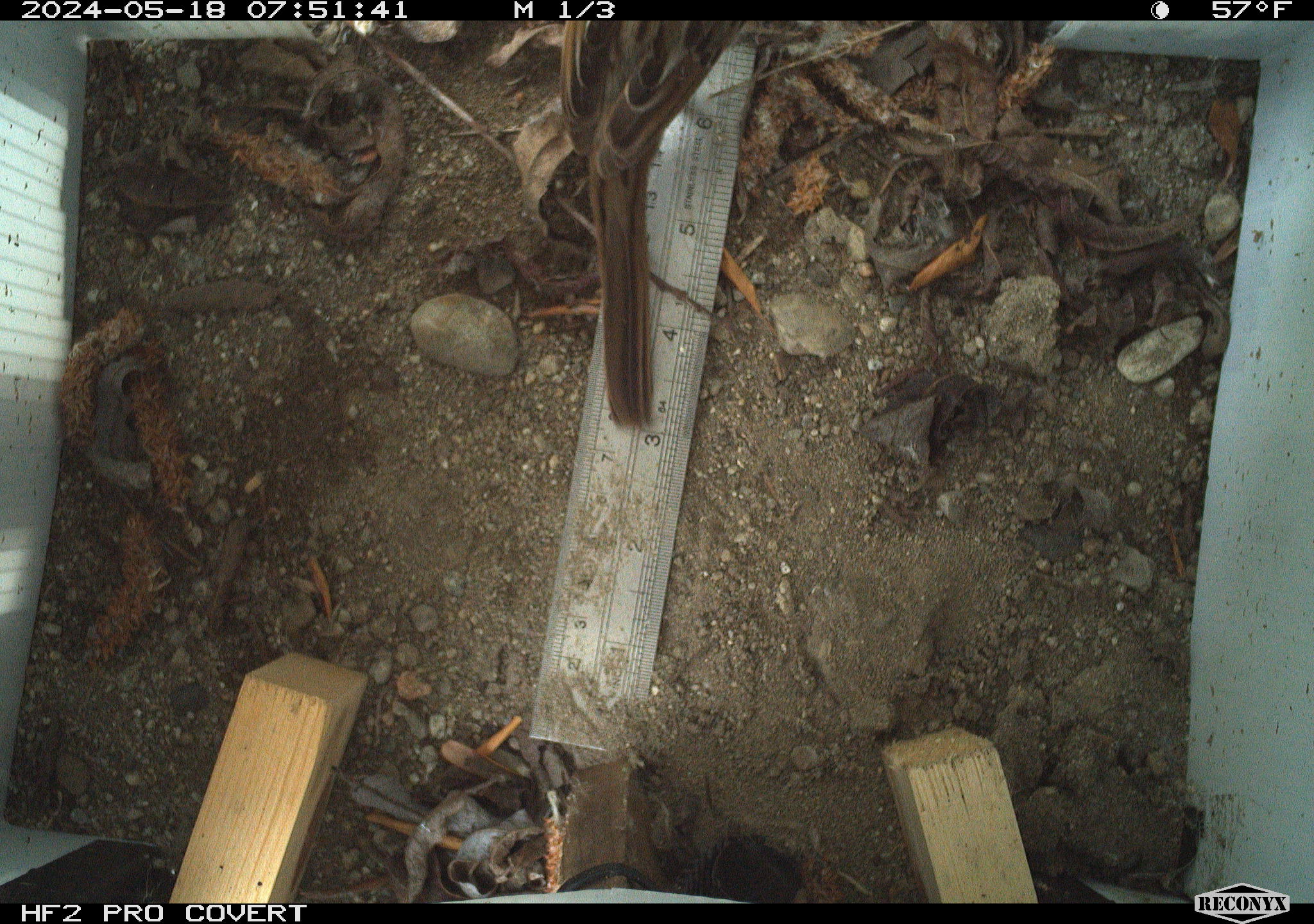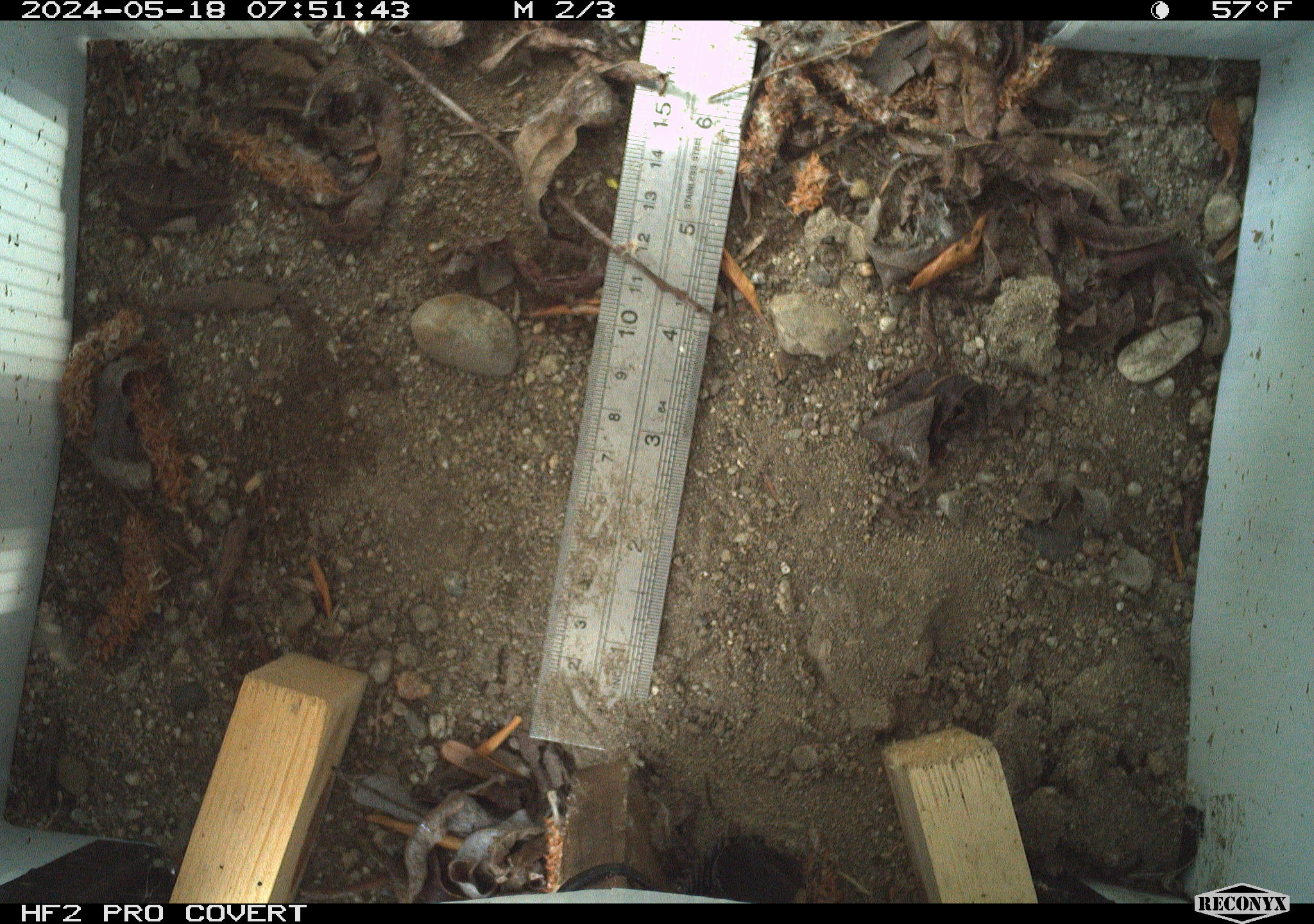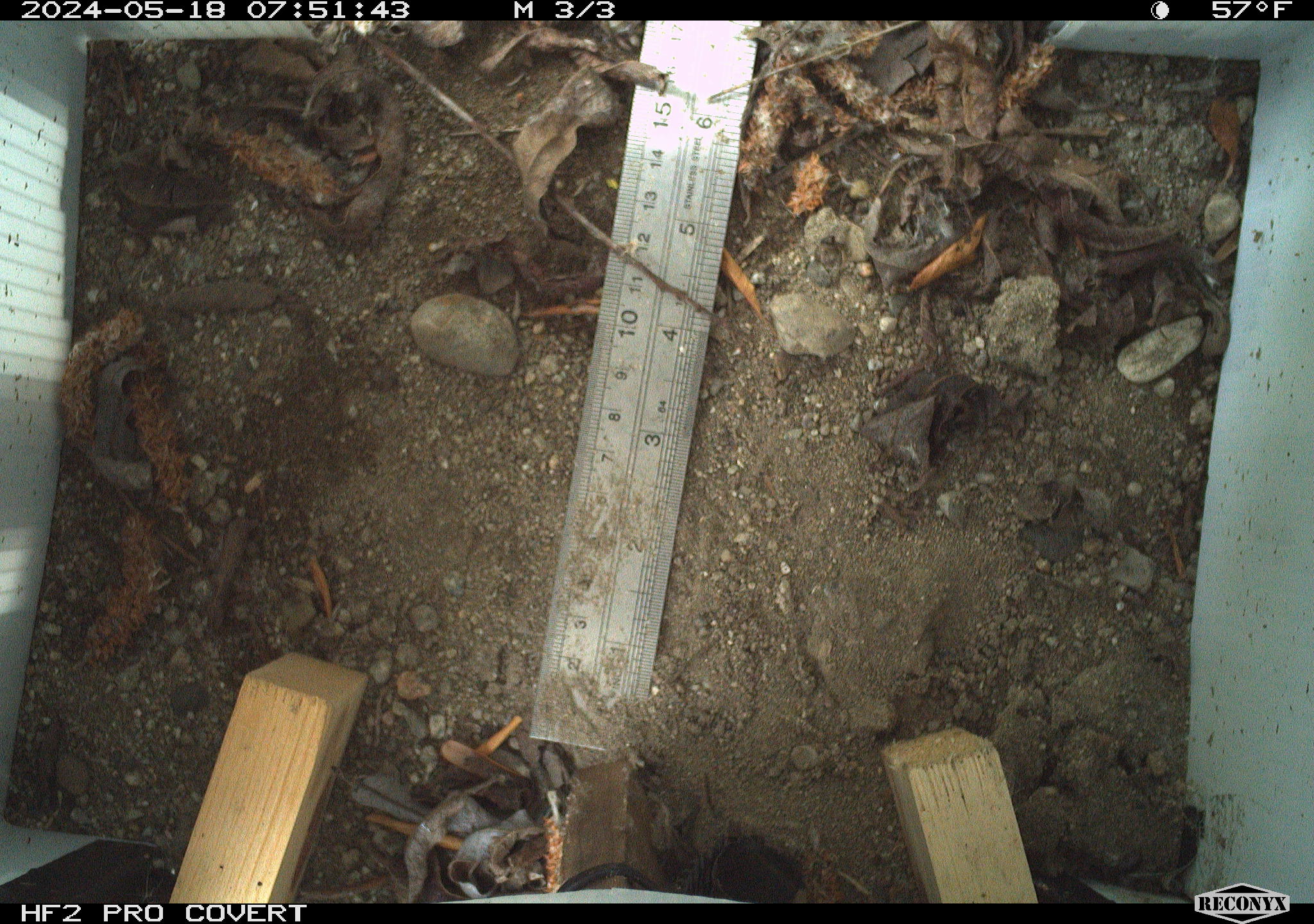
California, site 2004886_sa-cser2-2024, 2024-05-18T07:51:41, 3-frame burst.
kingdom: Animalia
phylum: Chordata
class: Aves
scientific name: Aves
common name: bird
Bird (Aves).